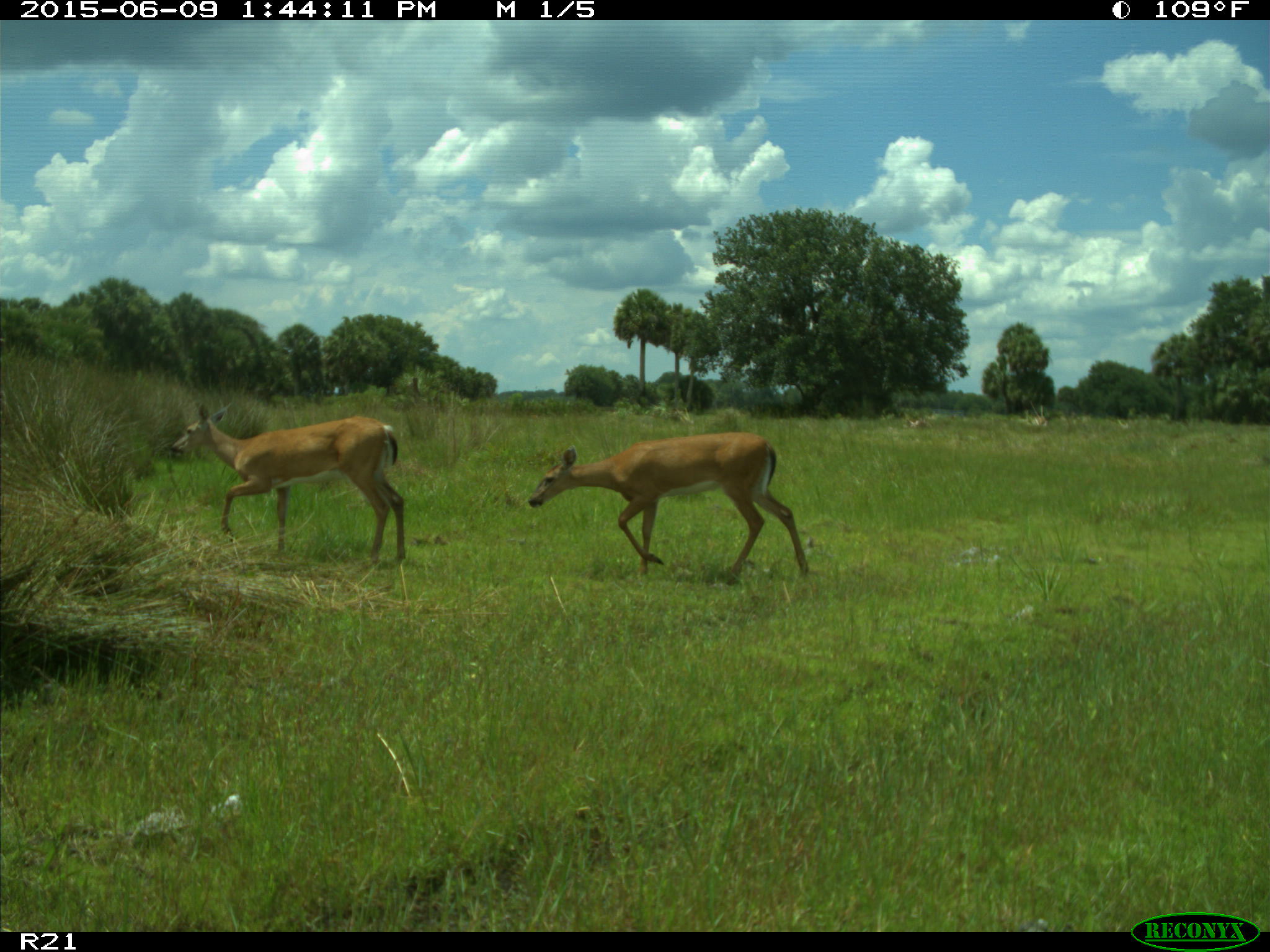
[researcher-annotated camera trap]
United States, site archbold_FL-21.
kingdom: Animalia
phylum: Chordata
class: Mammalia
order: Artiodactyla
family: Bovidae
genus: Bos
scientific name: Bos taurus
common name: domestic cow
Bos taurus (domestic cow).